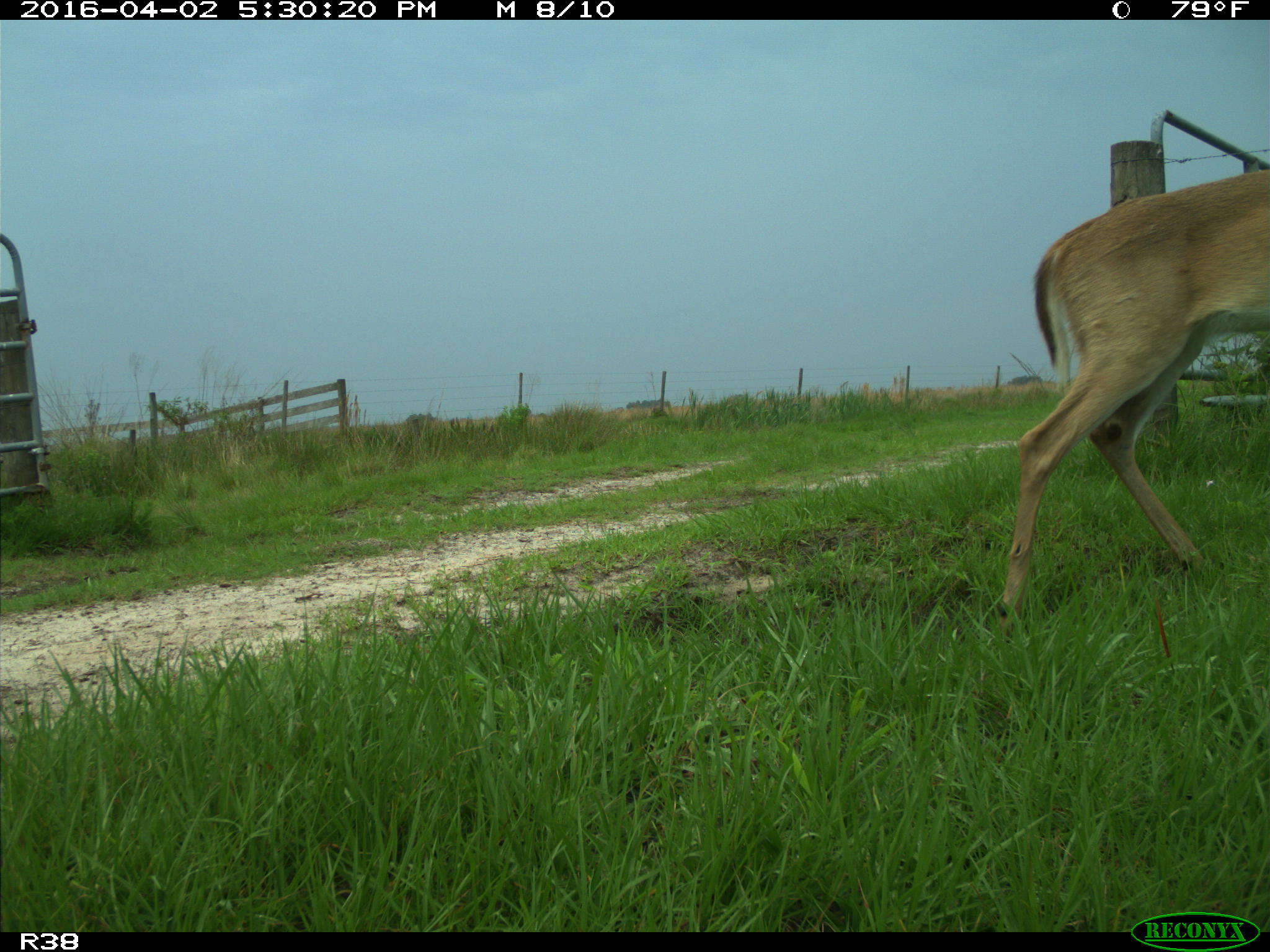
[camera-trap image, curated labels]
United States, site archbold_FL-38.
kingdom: Animalia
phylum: Chordata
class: Mammalia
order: Artiodactyla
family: Cervidae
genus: Odocoileus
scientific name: Odocoileus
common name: deer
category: unidentified deer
Unidentified deer (deer) (Odocoileus).